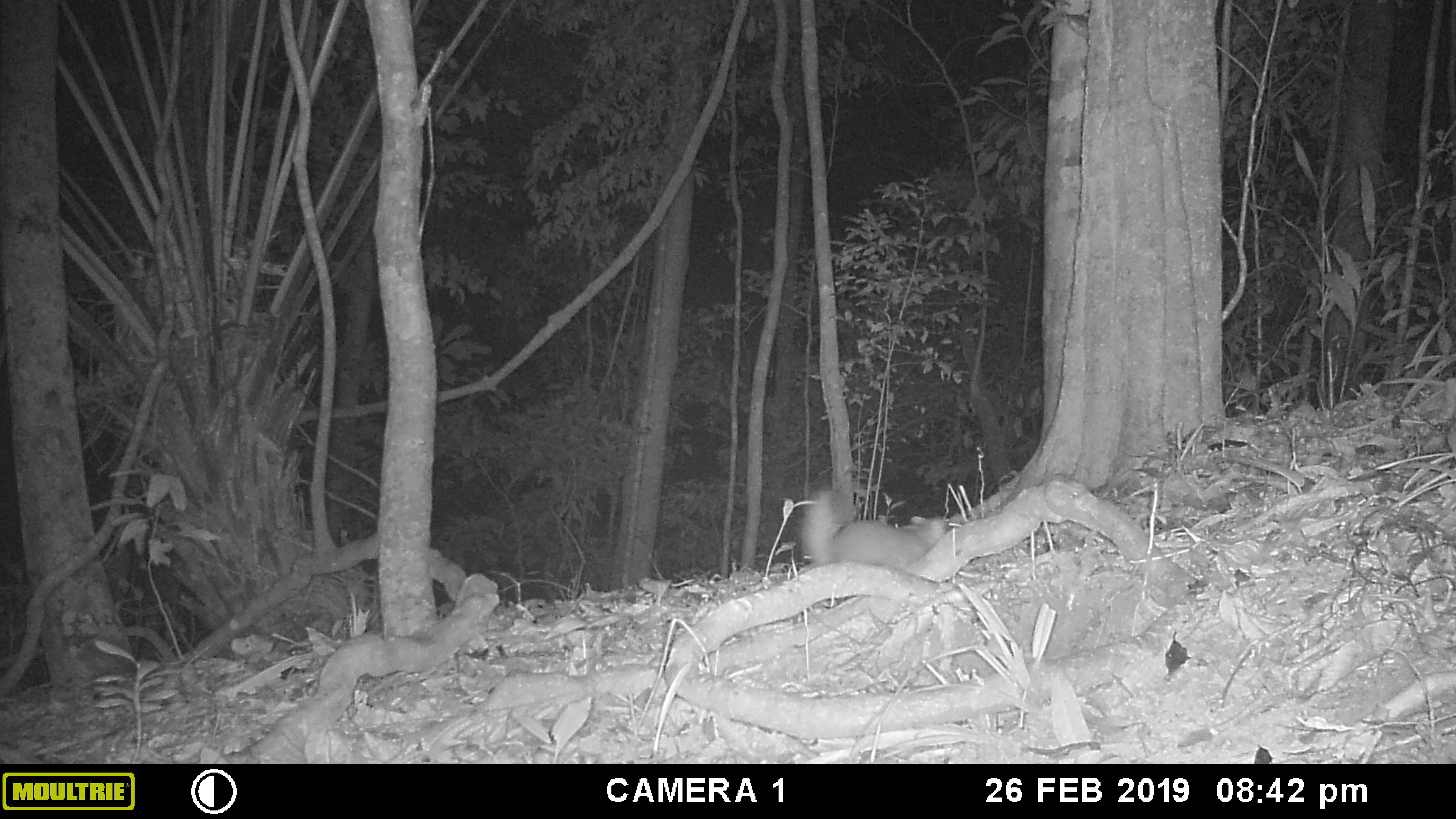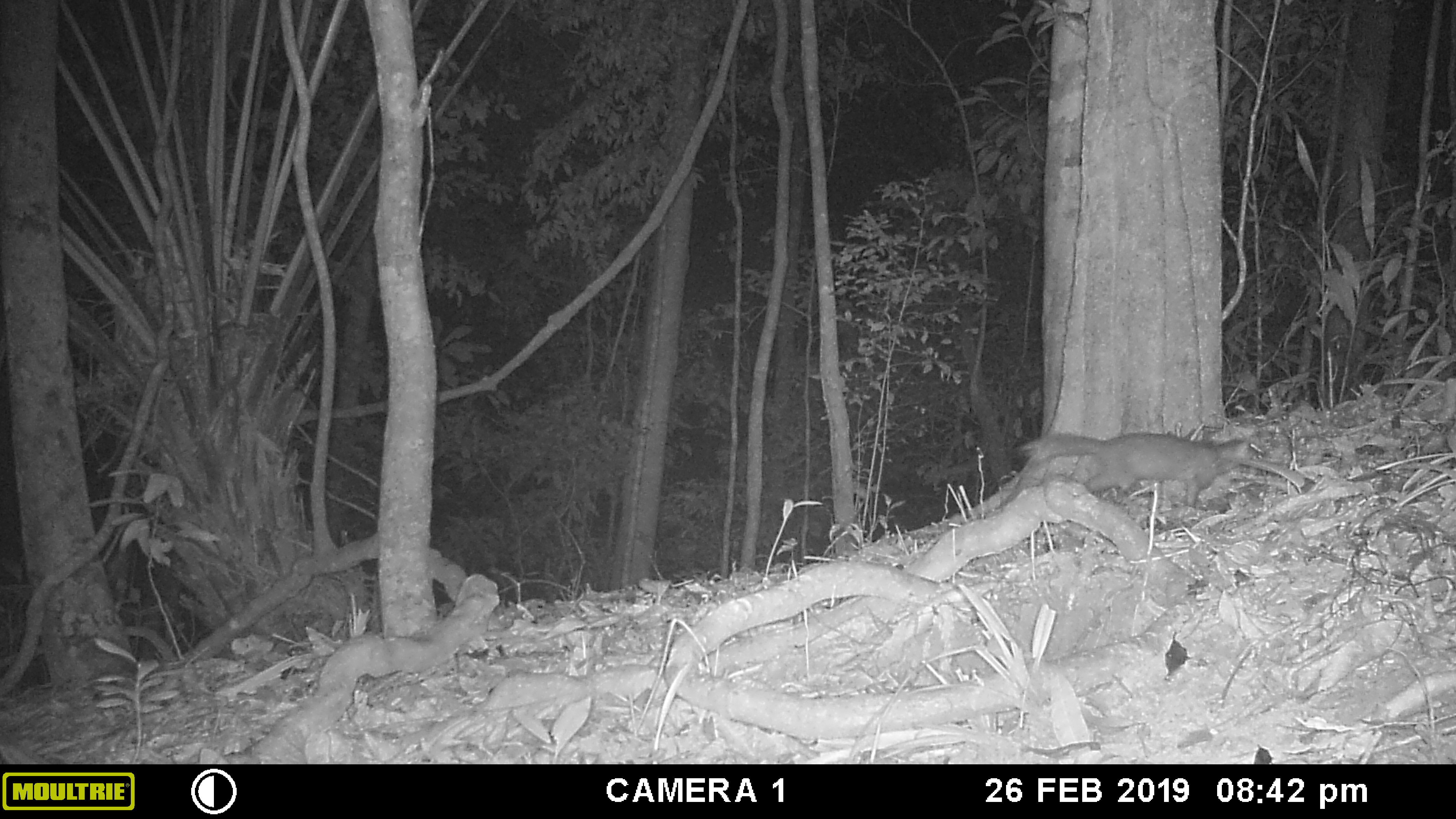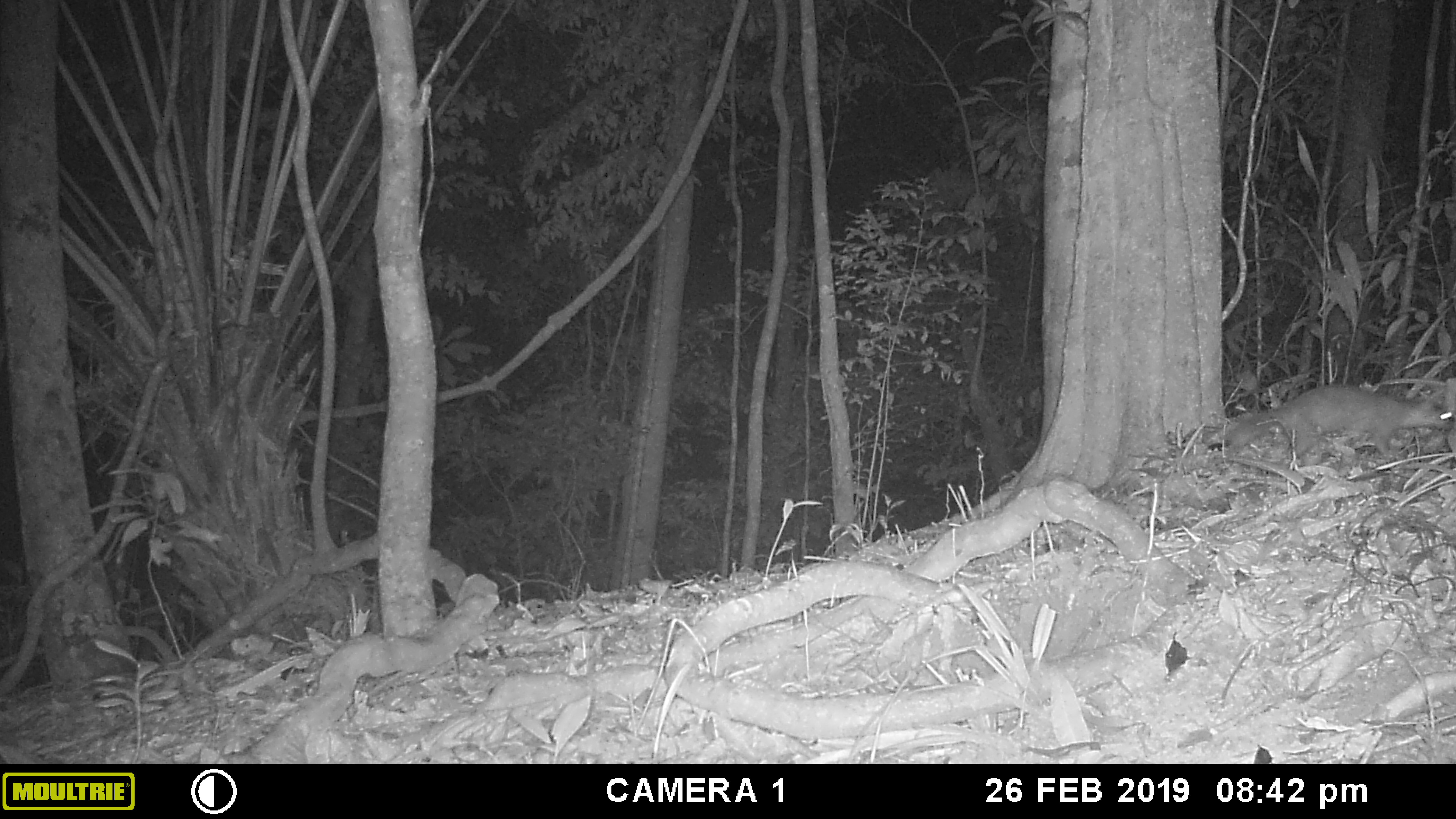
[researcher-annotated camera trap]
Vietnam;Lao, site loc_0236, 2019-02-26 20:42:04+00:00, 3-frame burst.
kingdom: Animalia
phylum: Chordata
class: Mammalia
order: Carnivora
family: Mustelidae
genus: Melogale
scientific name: Melogale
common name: ferret badger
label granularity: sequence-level